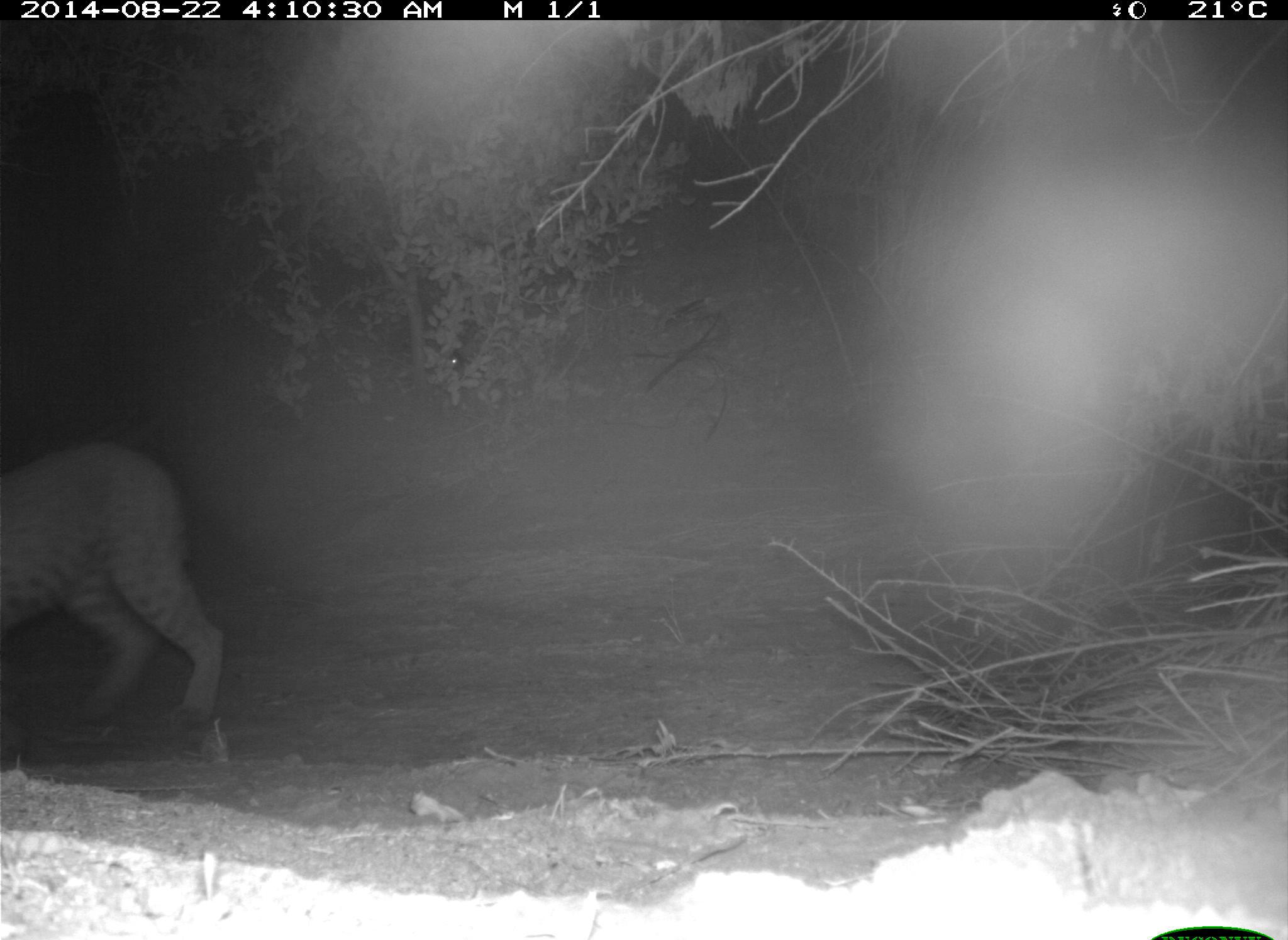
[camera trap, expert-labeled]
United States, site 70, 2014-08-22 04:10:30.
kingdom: Animalia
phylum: Chordata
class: Mammalia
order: Carnivora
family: Felidae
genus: Lynx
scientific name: Lynx rufus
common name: bobcat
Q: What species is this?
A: Bobcat (Lynx rufus).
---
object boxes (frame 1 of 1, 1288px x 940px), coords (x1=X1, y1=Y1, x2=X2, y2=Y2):
bobcat: (x1=0, y1=440, x2=228, y2=738)